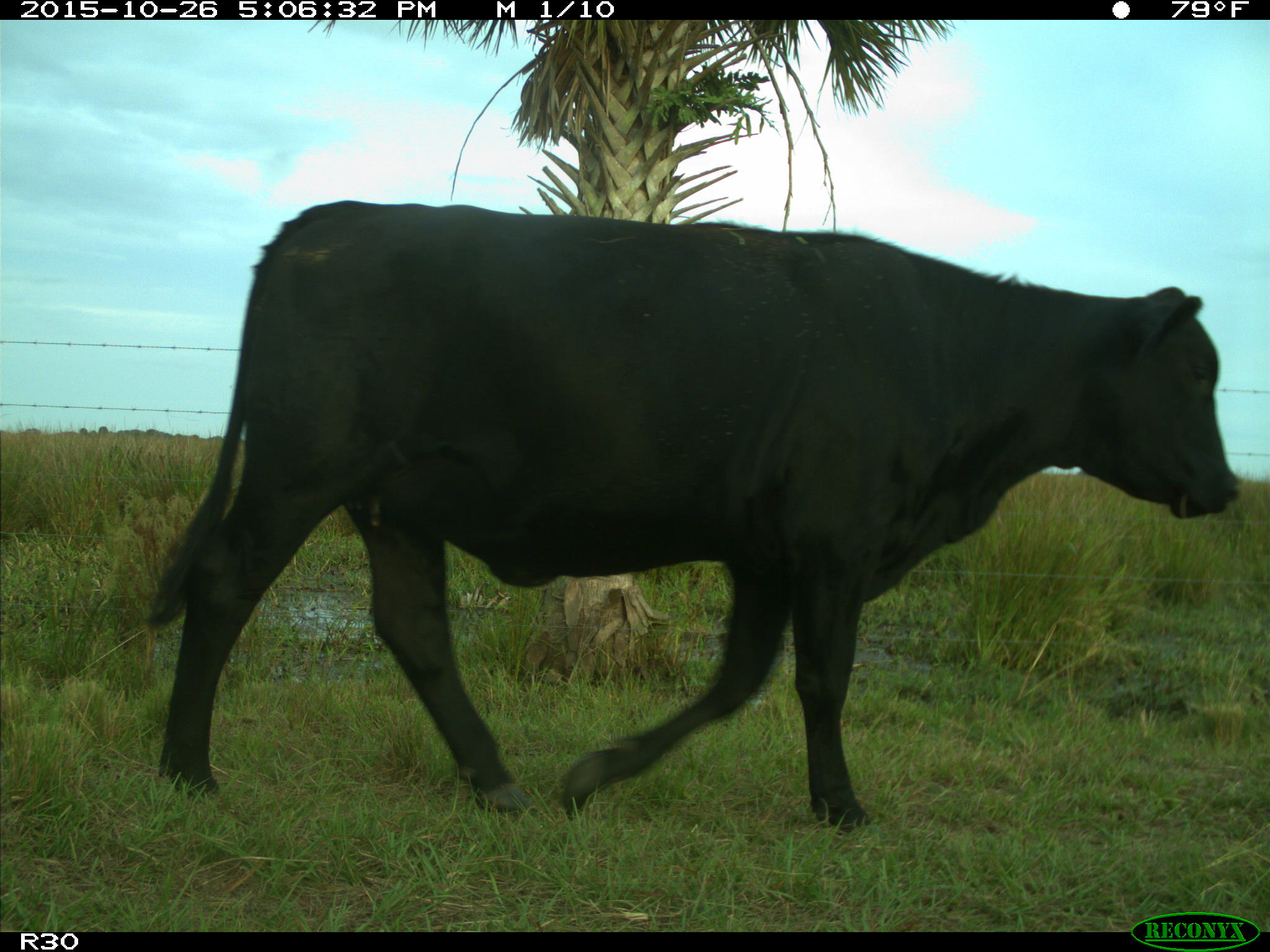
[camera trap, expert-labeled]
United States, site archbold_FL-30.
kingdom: Animalia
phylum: Chordata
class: Mammalia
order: Artiodactyla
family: Bovidae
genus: Bos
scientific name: Bos taurus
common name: domestic cow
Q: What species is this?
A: Bos taurus (domestic cow).